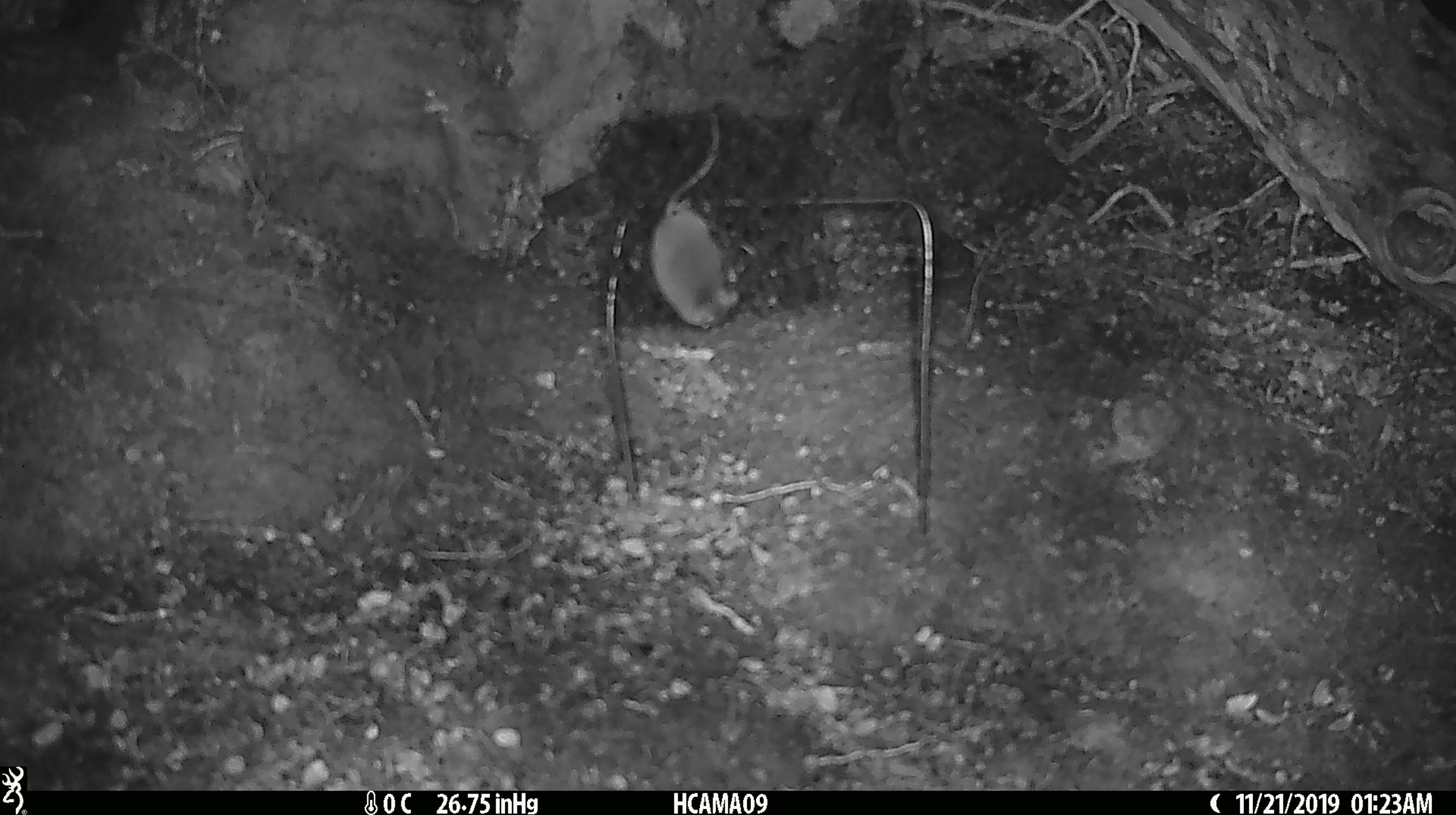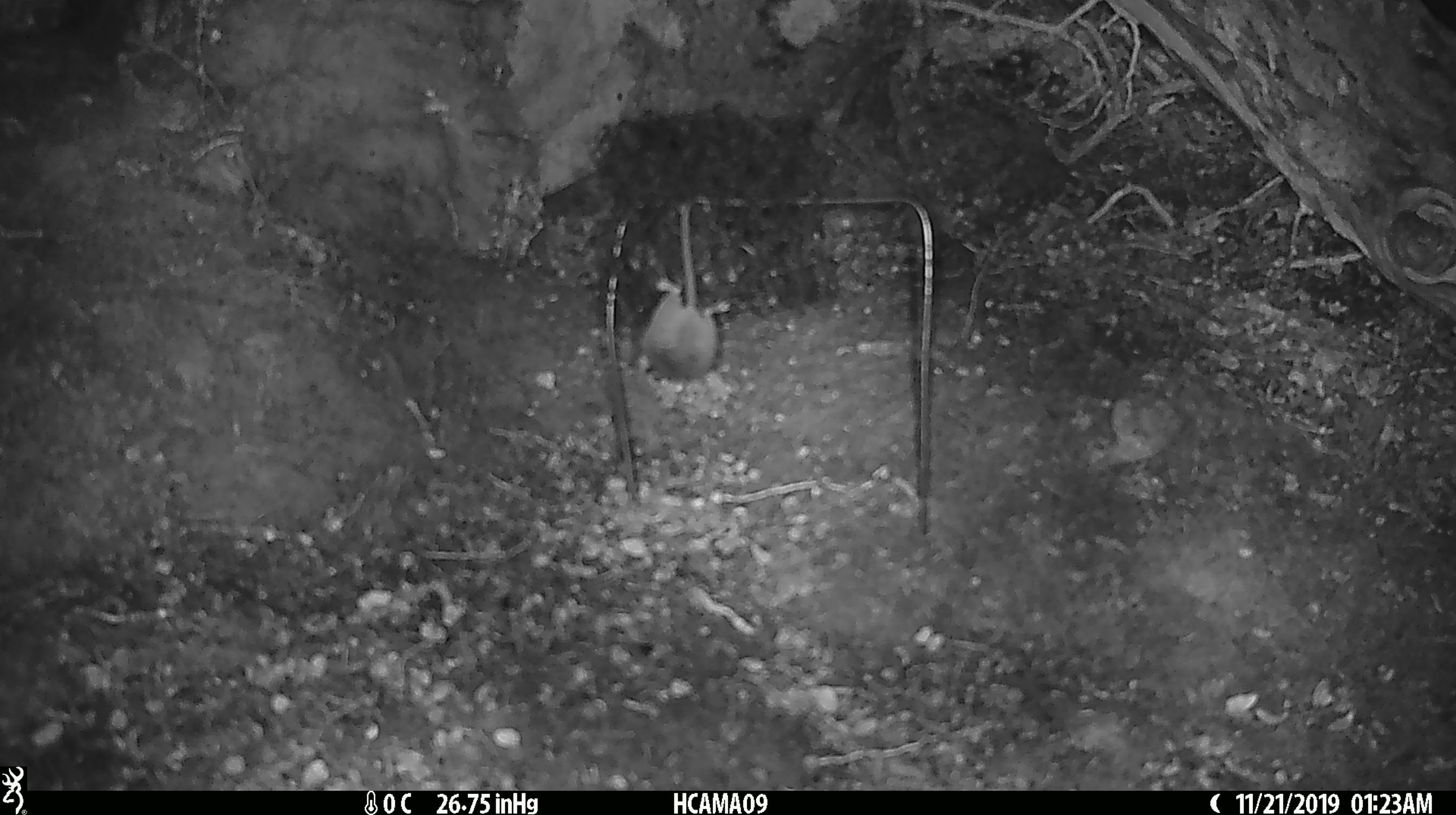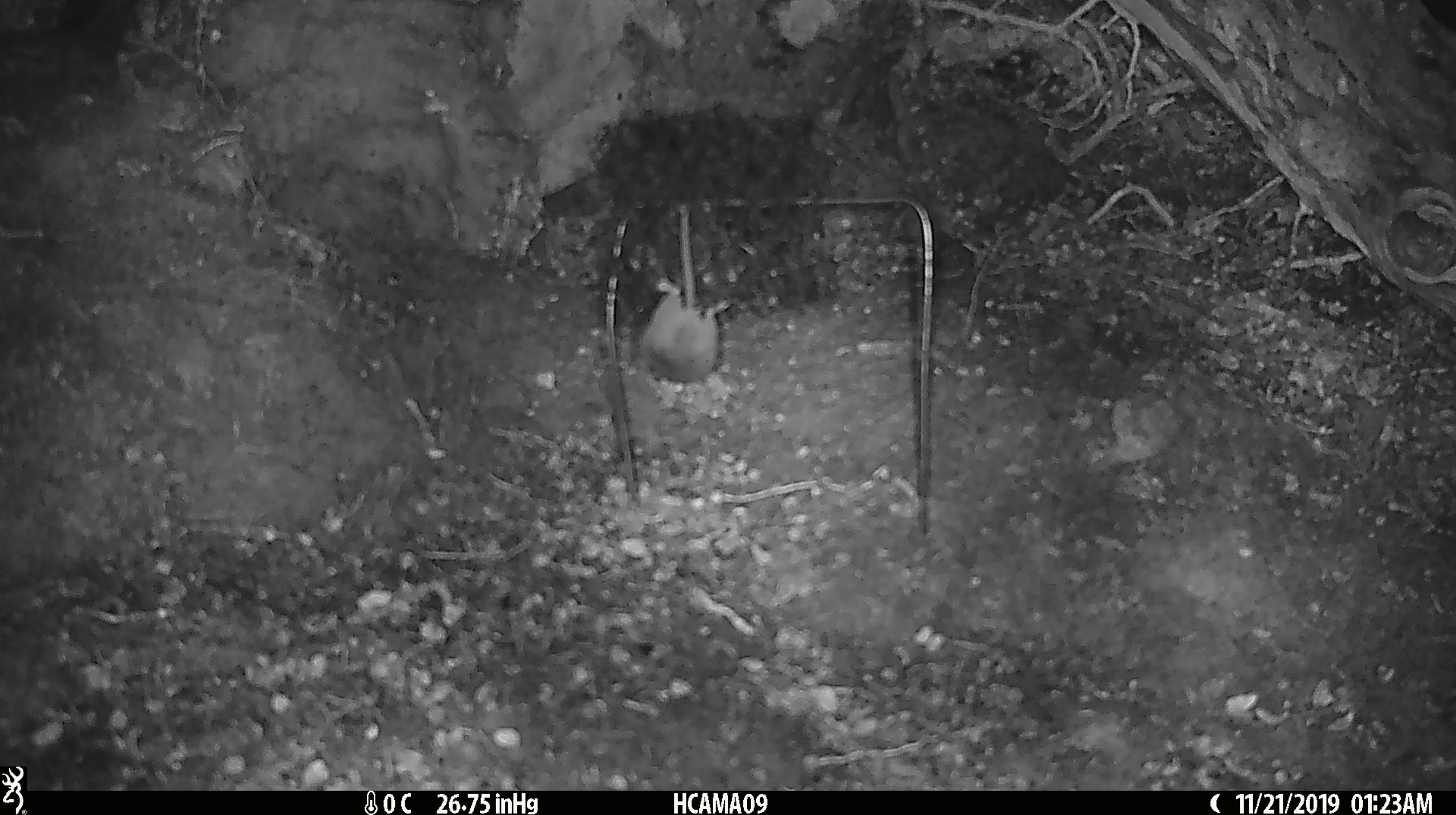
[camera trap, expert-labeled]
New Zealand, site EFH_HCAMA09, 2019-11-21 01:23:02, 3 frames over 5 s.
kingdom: Animalia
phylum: Chordata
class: Mammalia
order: Rodentia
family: Muridae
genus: Mus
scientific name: Mus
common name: mouse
Mouse (Mus).